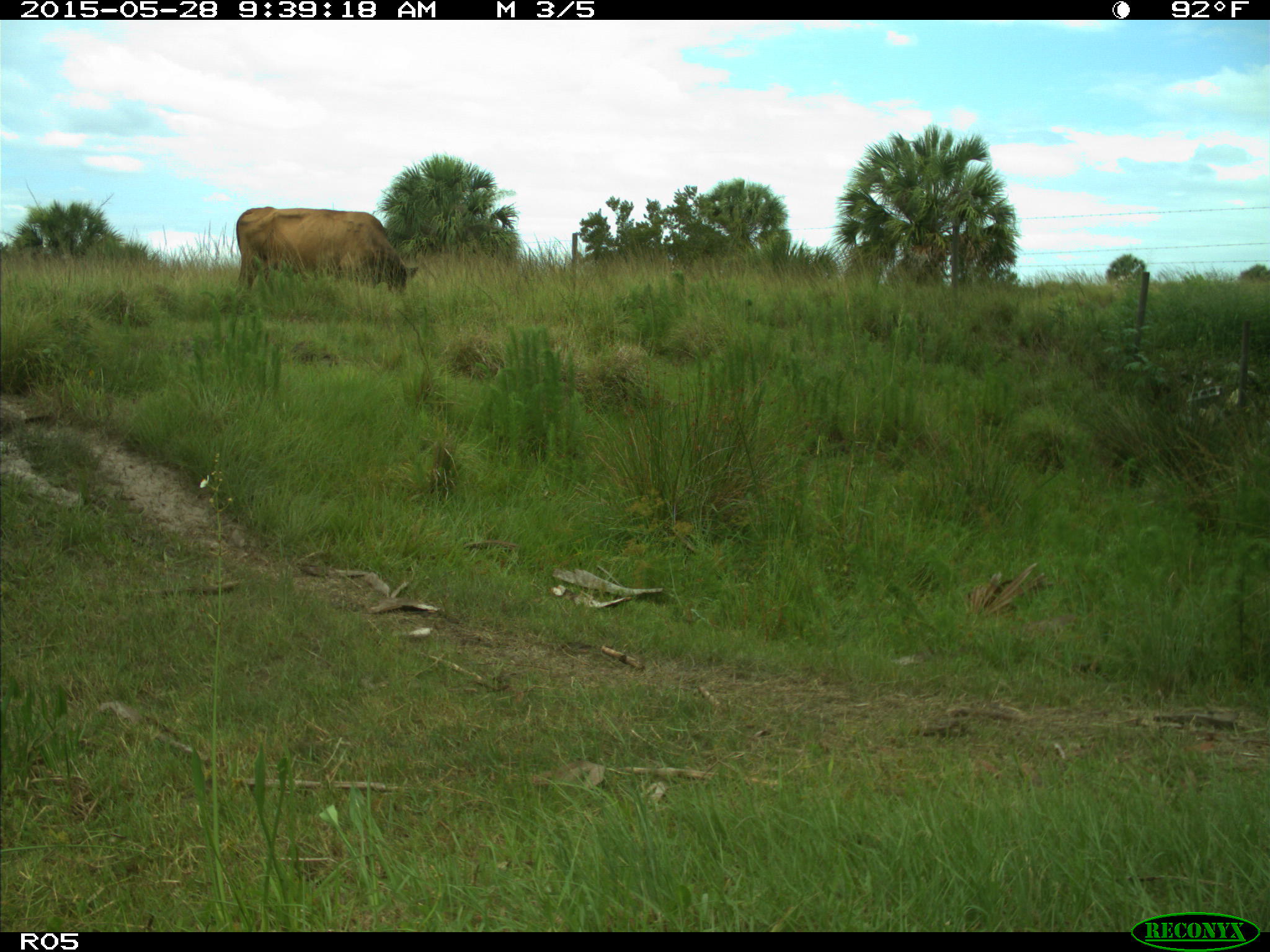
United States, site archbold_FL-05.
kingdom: Animalia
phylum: Chordata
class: Mammalia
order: Artiodactyla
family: Bovidae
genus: Bos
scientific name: Bos taurus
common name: domestic cow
Bos taurus (domestic cow).